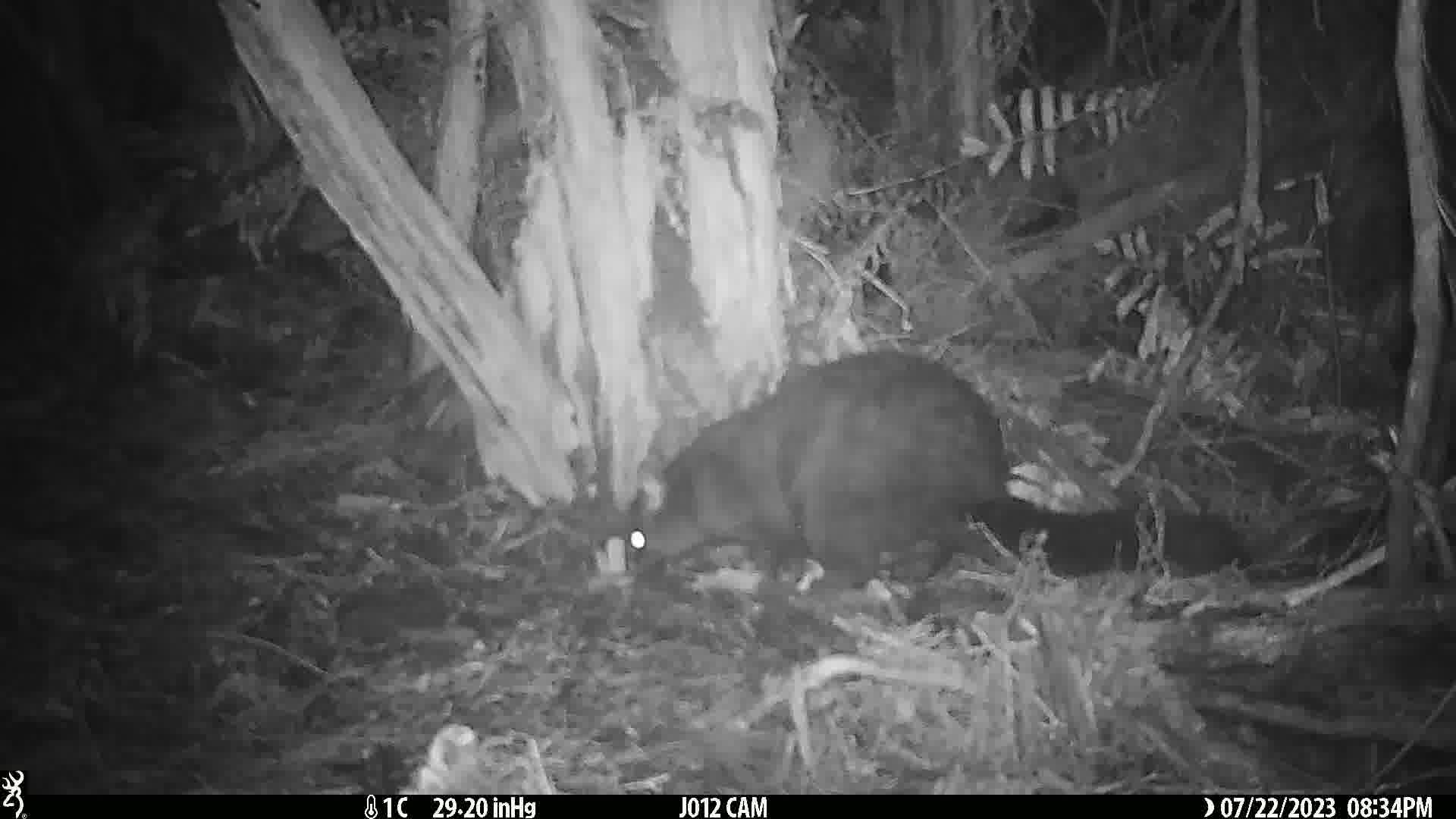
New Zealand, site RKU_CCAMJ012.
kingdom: Animalia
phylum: Chordata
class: Mammalia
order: Diprotodontia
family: Phalangeridae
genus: Trichosurus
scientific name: Trichosurus vulpecula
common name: common brushtail possum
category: possum